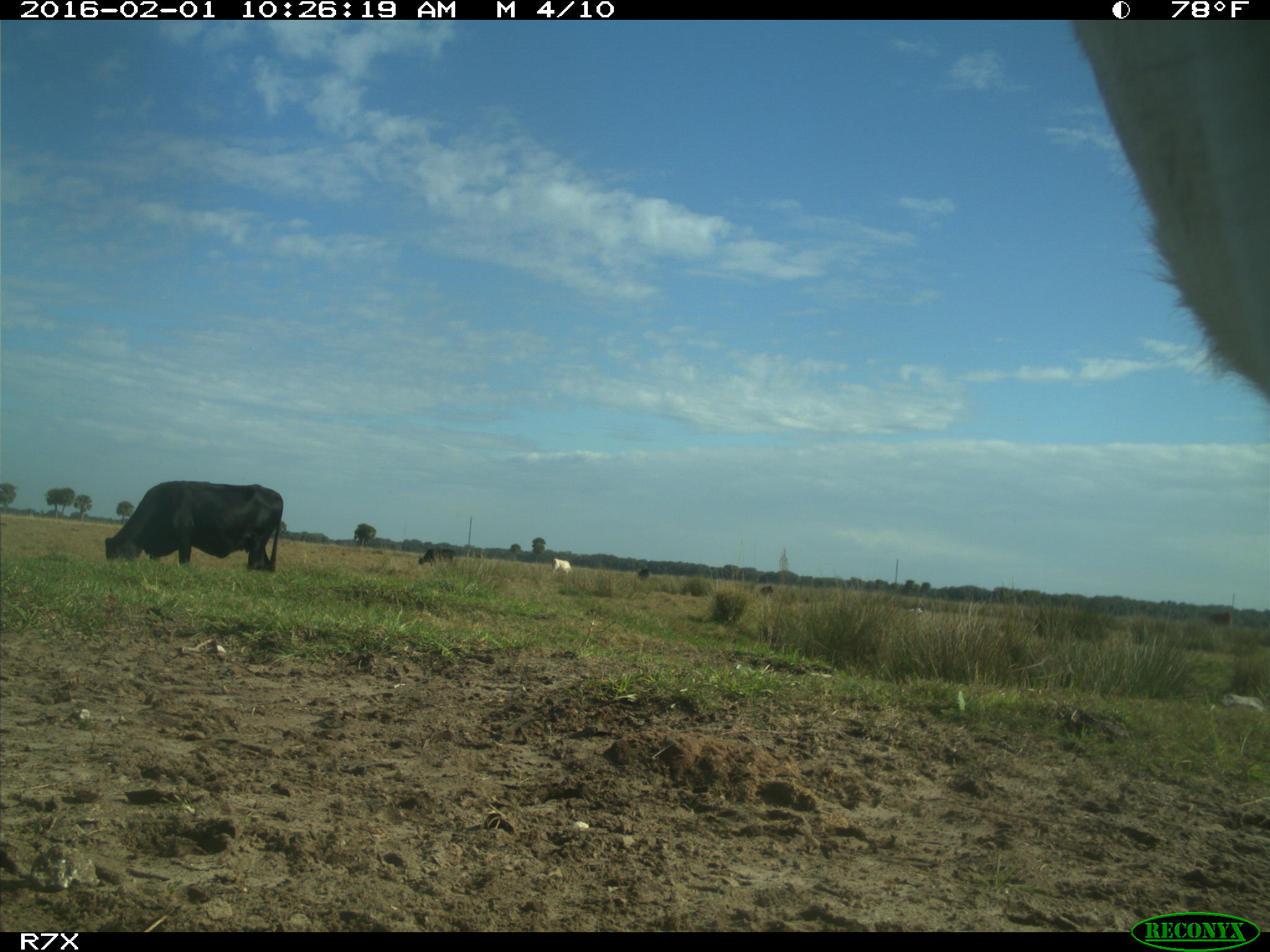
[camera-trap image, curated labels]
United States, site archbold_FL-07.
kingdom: Animalia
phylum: Chordata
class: Mammalia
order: Artiodactyla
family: Bovidae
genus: Bos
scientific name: Bos taurus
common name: domestic cow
Bos taurus (domestic cow).